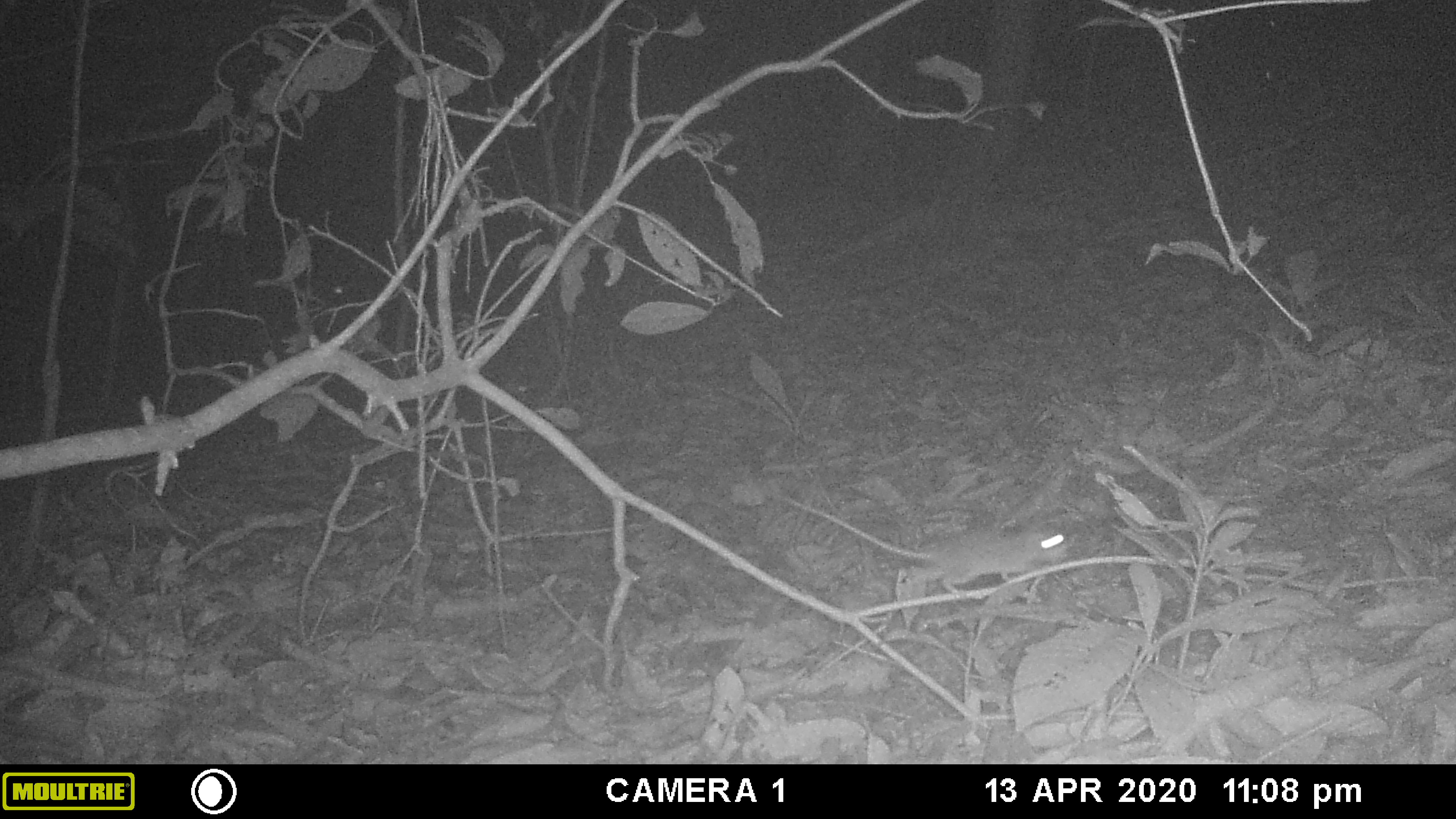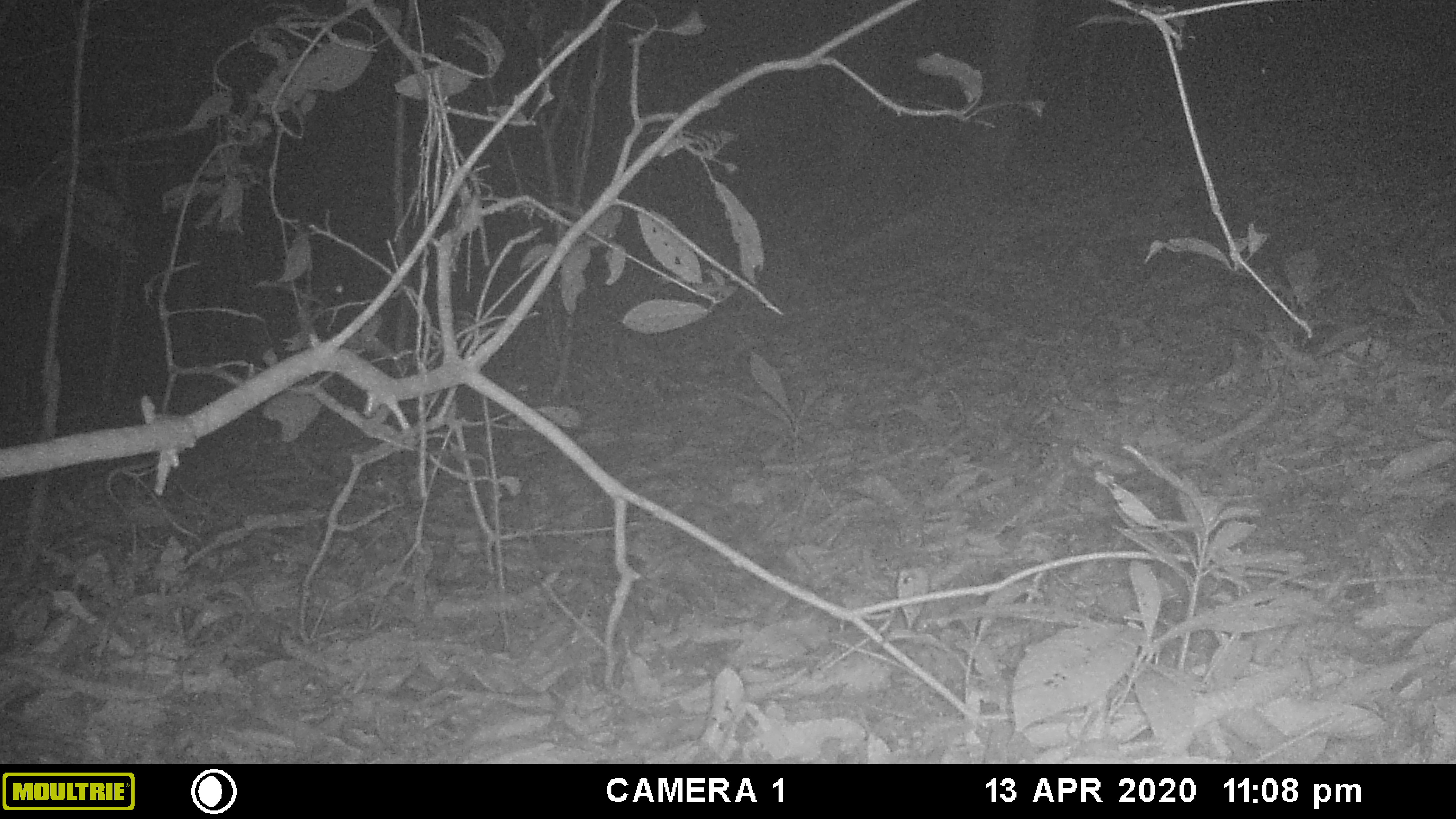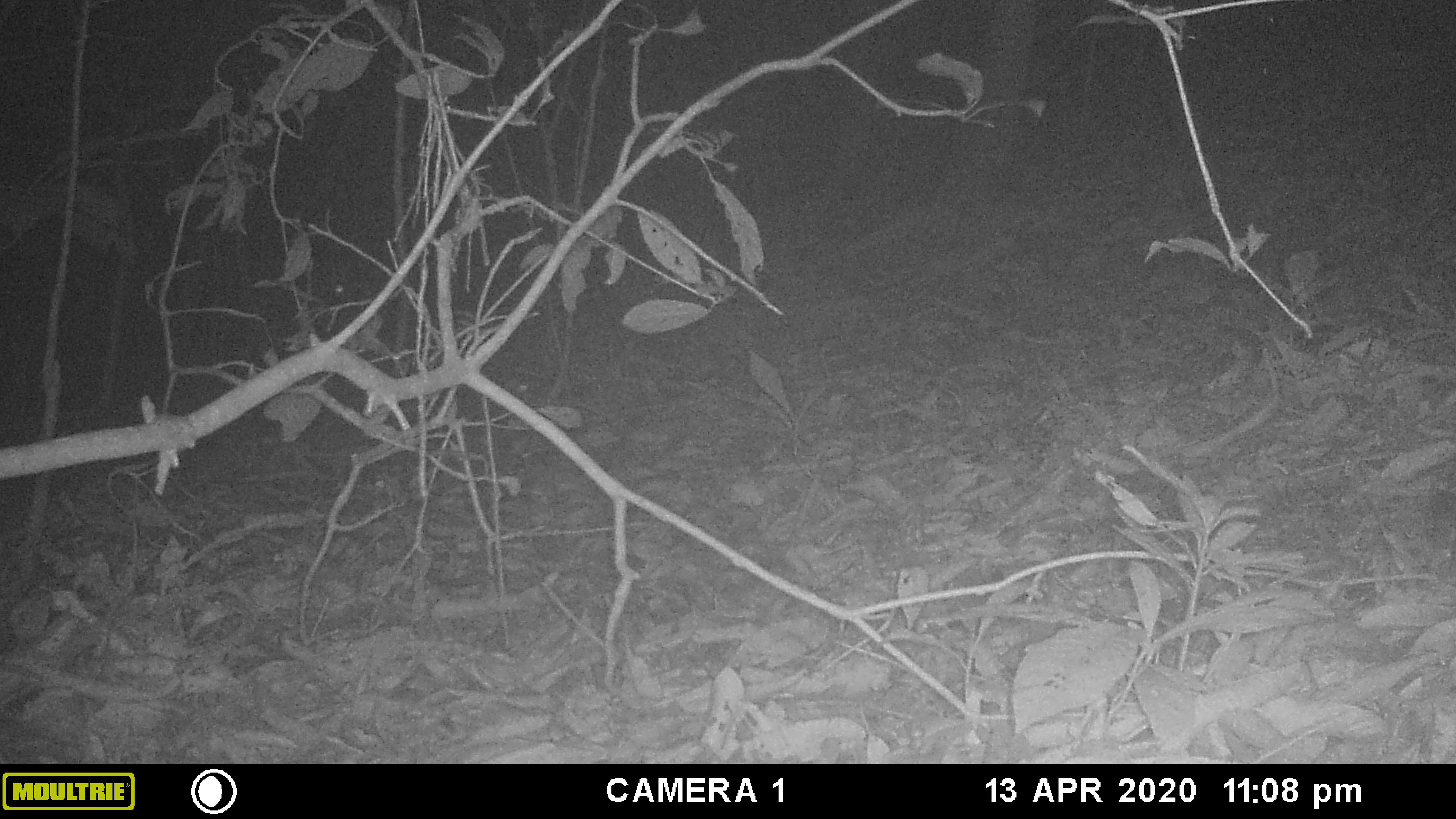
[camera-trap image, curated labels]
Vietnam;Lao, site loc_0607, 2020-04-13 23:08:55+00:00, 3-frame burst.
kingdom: Animalia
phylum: Chordata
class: Mammalia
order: Rodentia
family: Muridae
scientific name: Muridae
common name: old-world mice and rats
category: unidentified murid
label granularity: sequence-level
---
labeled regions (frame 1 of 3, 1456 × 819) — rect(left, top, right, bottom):
unidentified murid: rect(777, 491, 1074, 600)